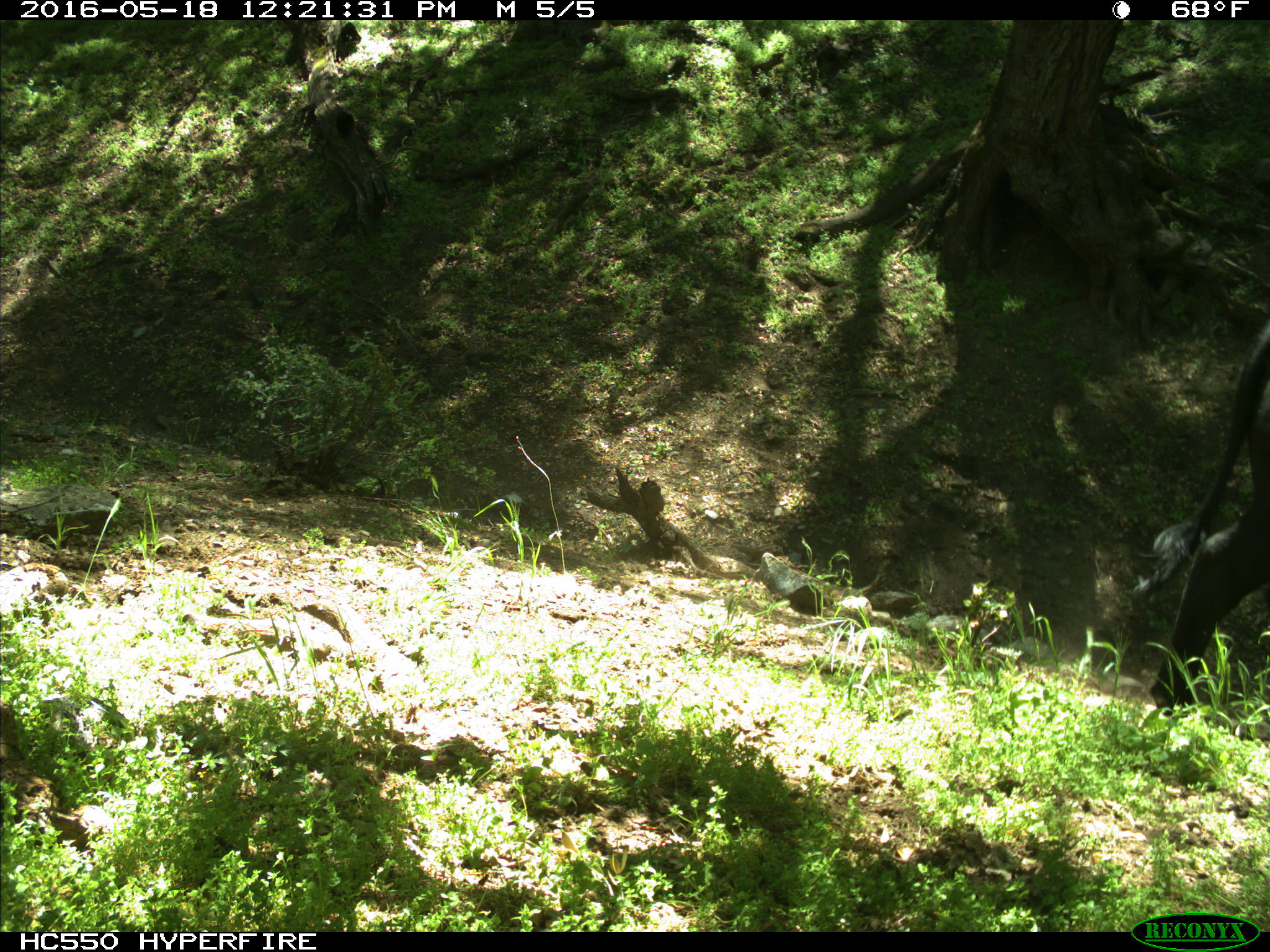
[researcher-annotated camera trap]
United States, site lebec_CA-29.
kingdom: Animalia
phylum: Chordata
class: Mammalia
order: Artiodactyla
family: Bovidae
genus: Bos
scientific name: Bos taurus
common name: domestic cow